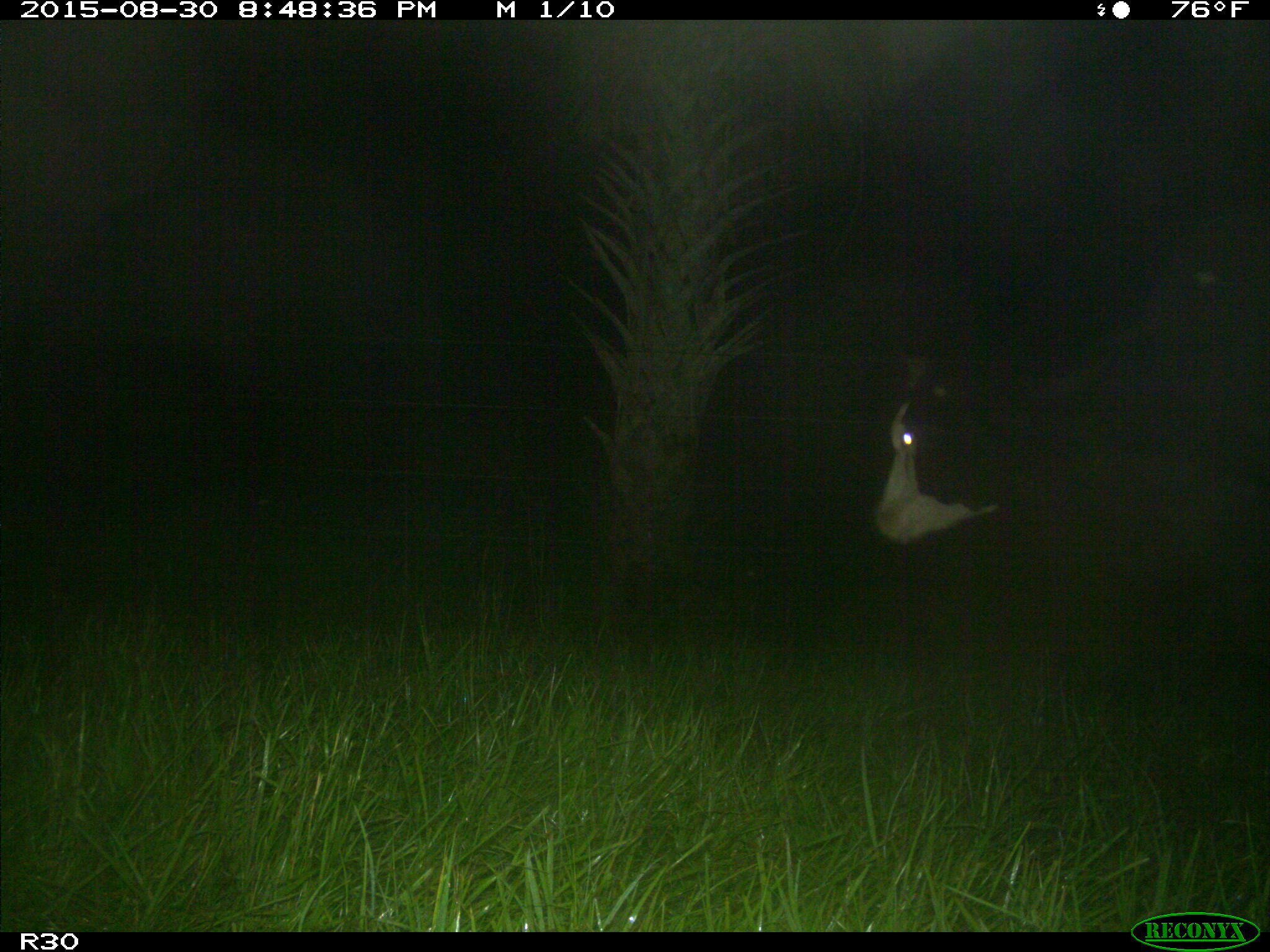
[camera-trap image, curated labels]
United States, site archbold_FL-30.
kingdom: Animalia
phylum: Chordata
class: Mammalia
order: Artiodactyla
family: Bovidae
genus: Bos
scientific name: Bos taurus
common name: domestic cow